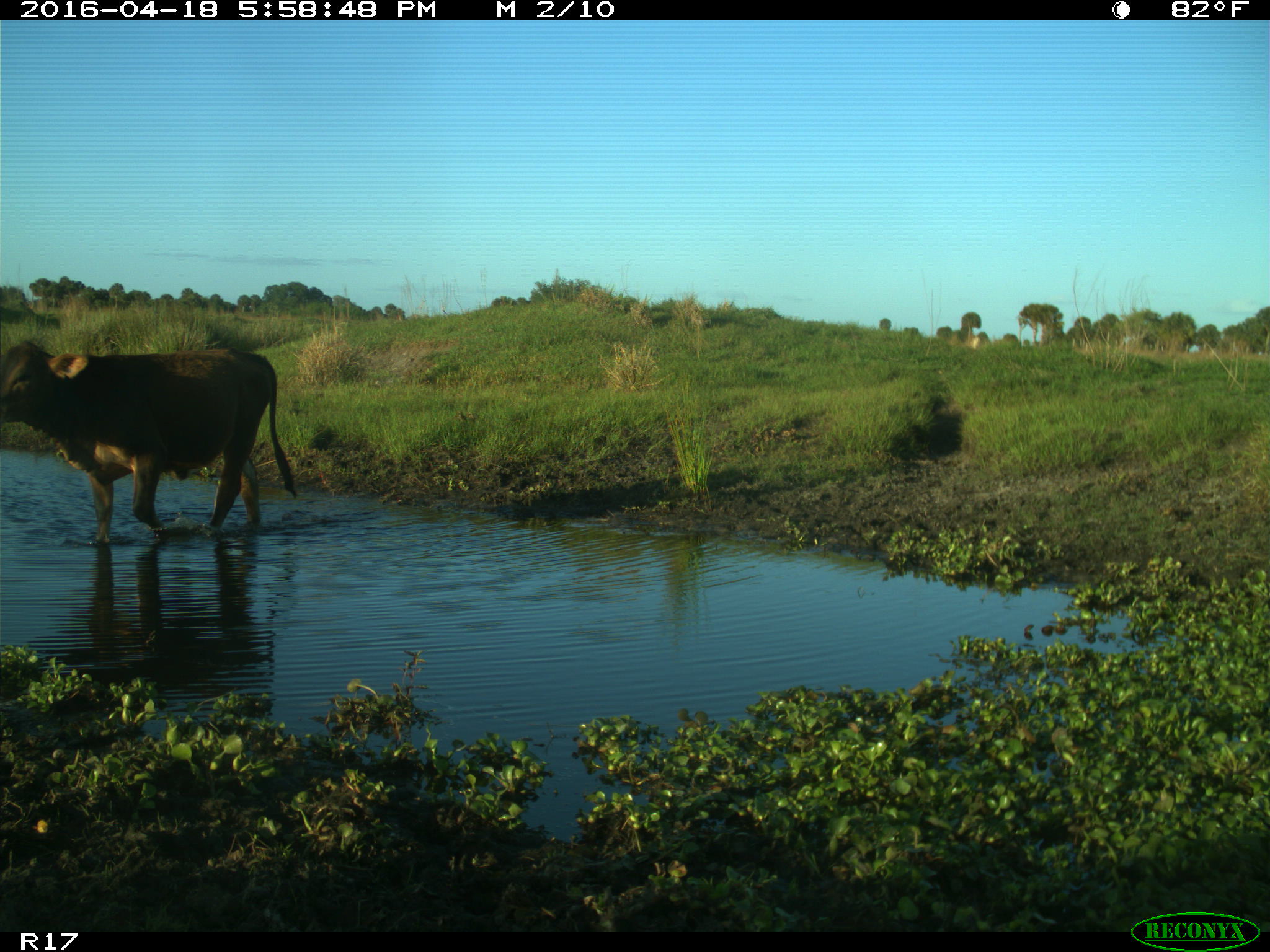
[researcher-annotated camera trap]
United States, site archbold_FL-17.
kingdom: Animalia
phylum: Chordata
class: Mammalia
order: Artiodactyla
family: Bovidae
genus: Bos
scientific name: Bos taurus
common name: domestic cow